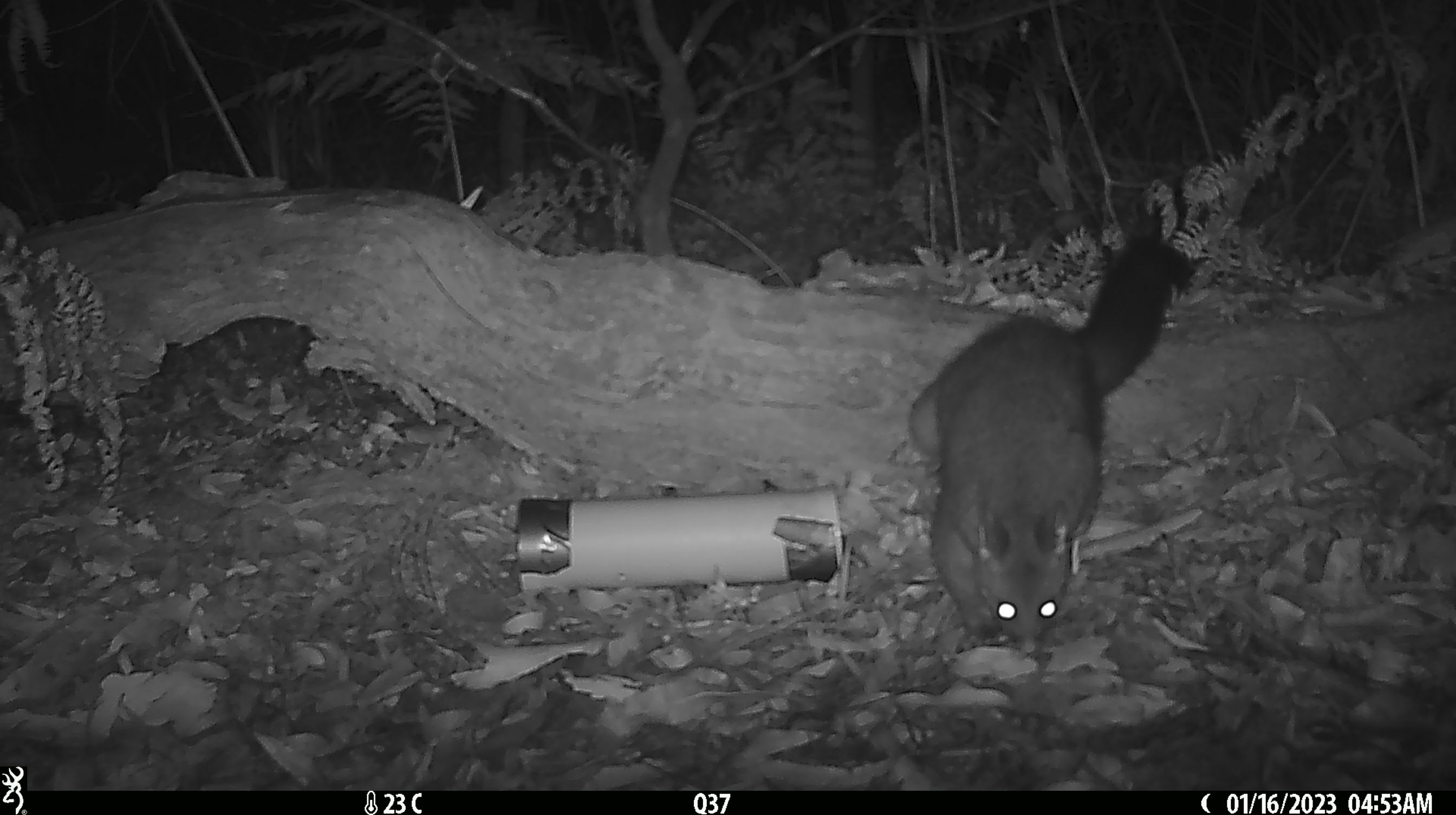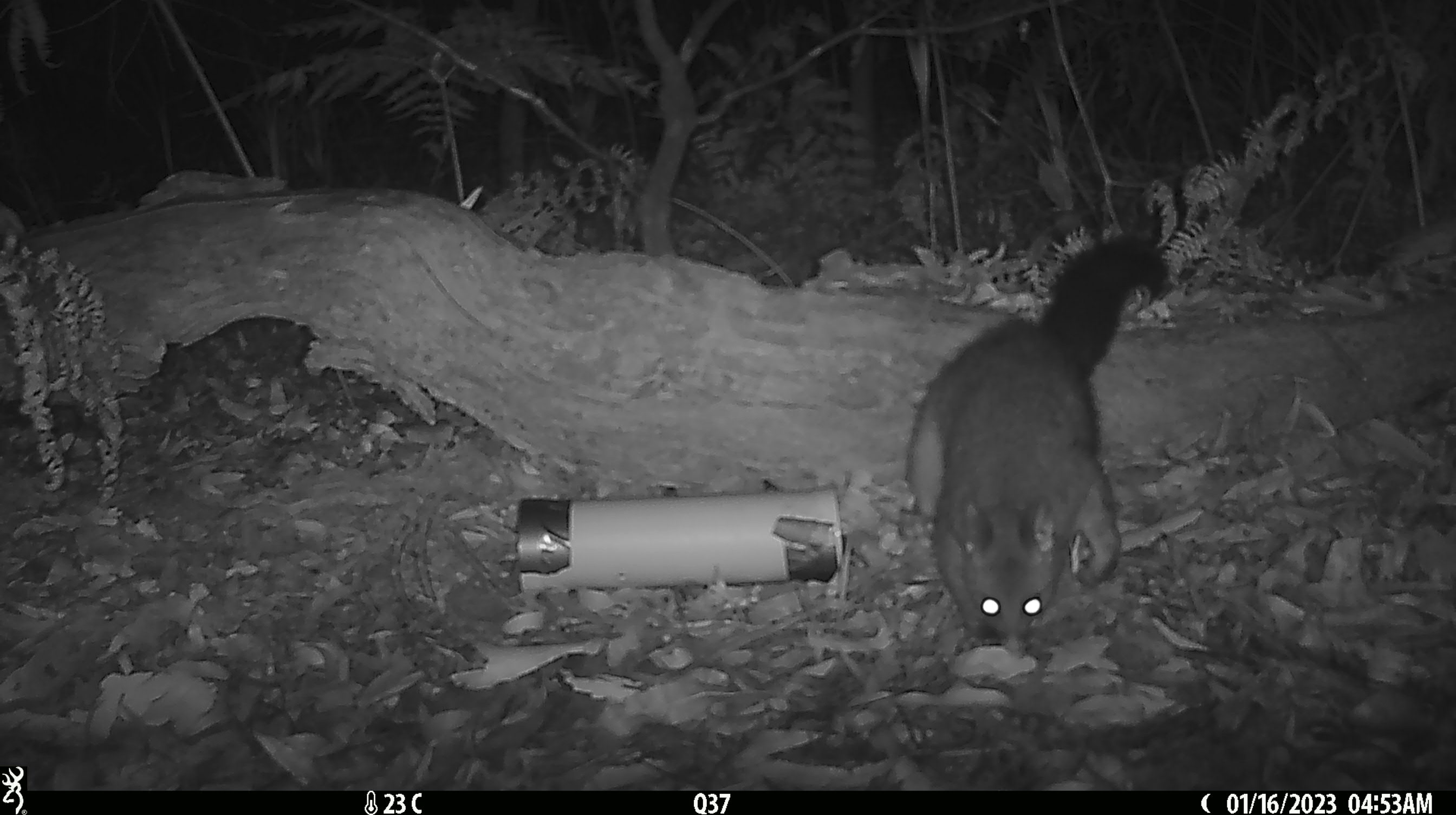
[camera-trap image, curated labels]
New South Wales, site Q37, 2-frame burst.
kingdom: Animalia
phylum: Chordata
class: Mammalia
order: Diprotodontia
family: Phalangeridae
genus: Trichosurus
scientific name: Trichosurus vulpecula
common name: common brushtail possum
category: possum